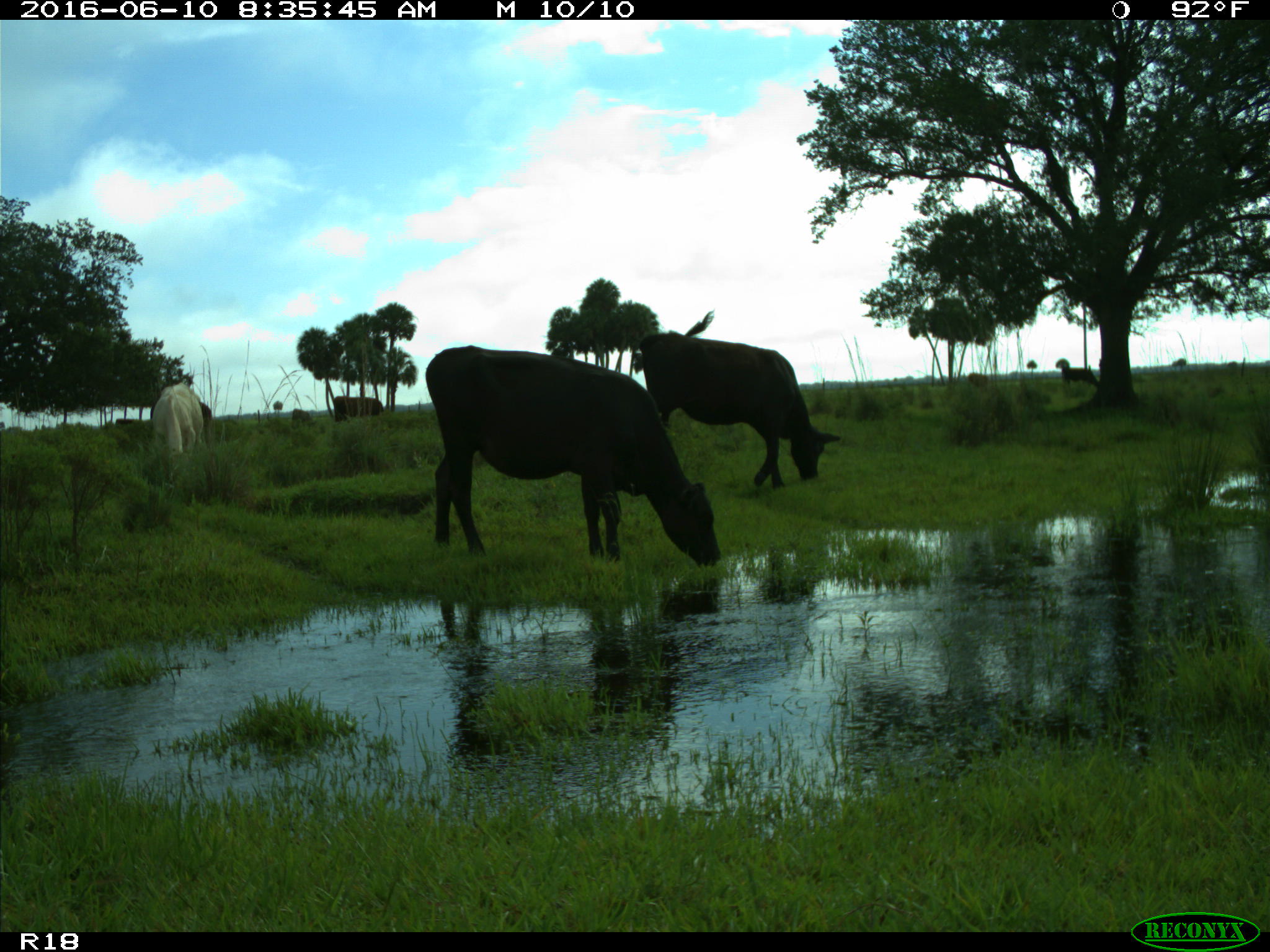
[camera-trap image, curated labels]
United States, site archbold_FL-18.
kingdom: Animalia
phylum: Chordata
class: Mammalia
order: Artiodactyla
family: Bovidae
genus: Bos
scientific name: Bos taurus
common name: domestic cow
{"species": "Bos taurus (domestic cow)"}